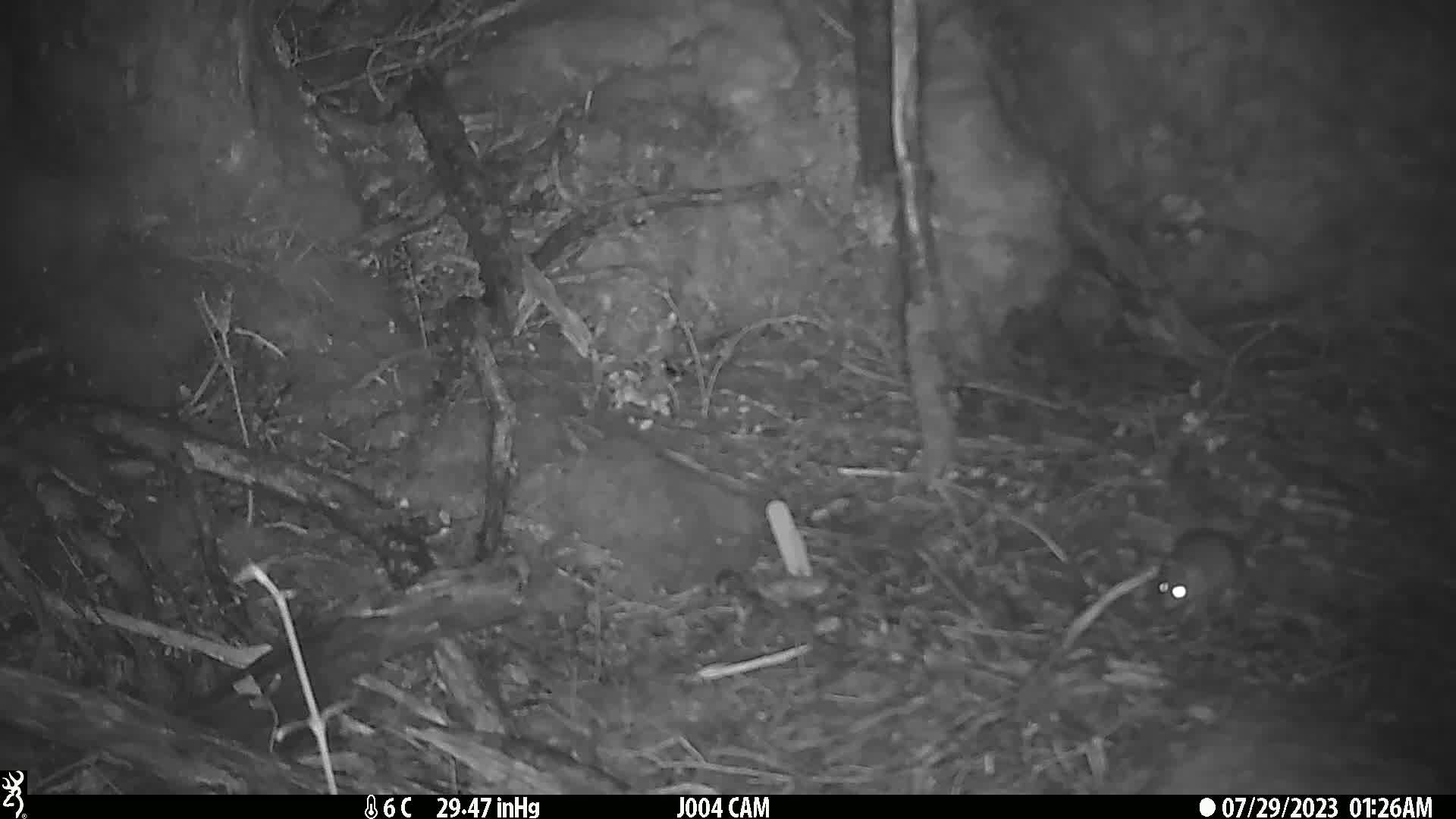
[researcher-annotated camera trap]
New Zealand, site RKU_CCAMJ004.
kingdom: Animalia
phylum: Chordata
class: Mammalia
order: Rodentia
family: Muridae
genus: Rattus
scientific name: Rattus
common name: rat